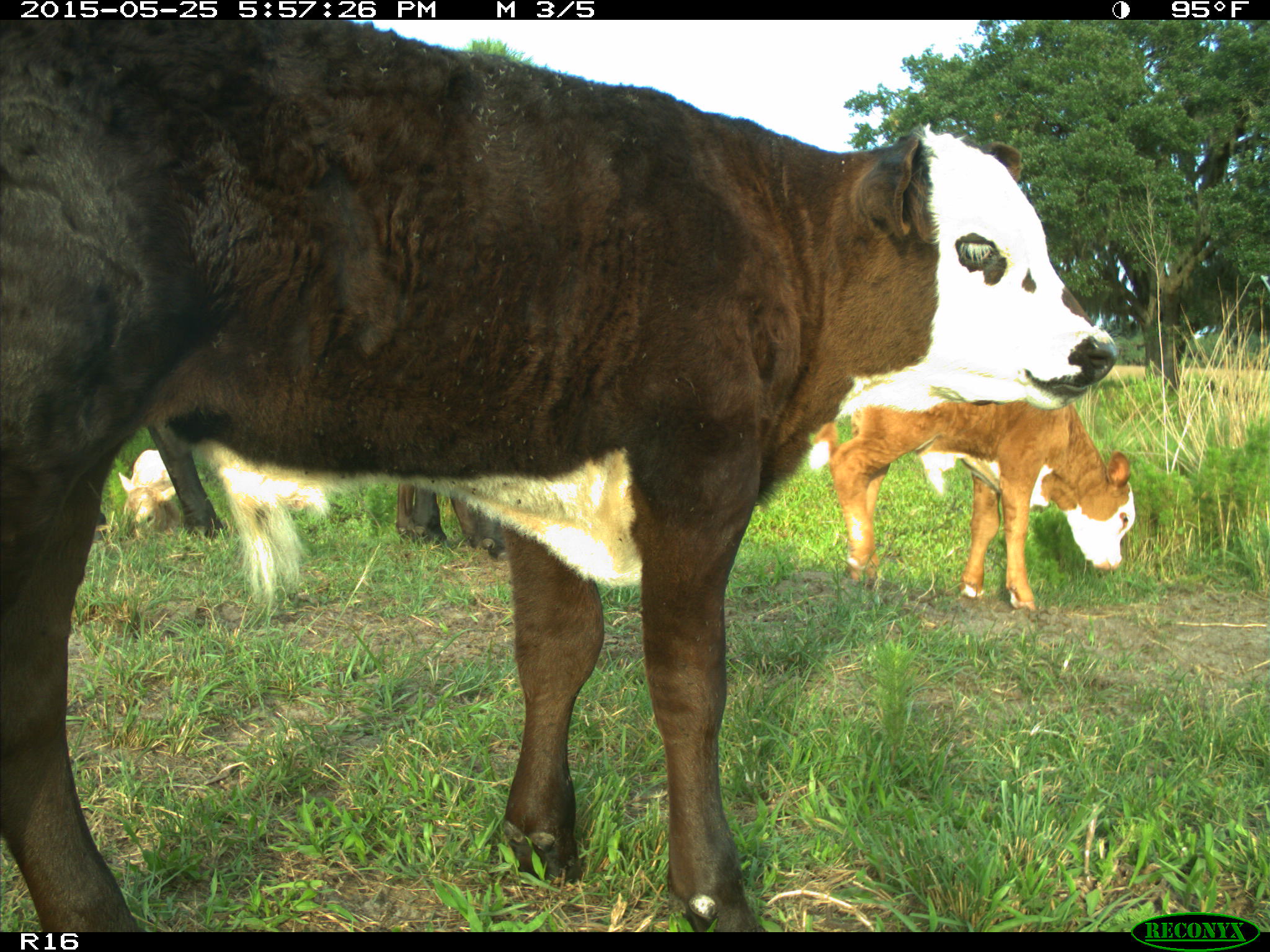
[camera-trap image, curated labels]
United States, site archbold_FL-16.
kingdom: Animalia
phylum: Chordata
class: Mammalia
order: Artiodactyla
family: Bovidae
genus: Bos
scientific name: Bos taurus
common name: domestic cow